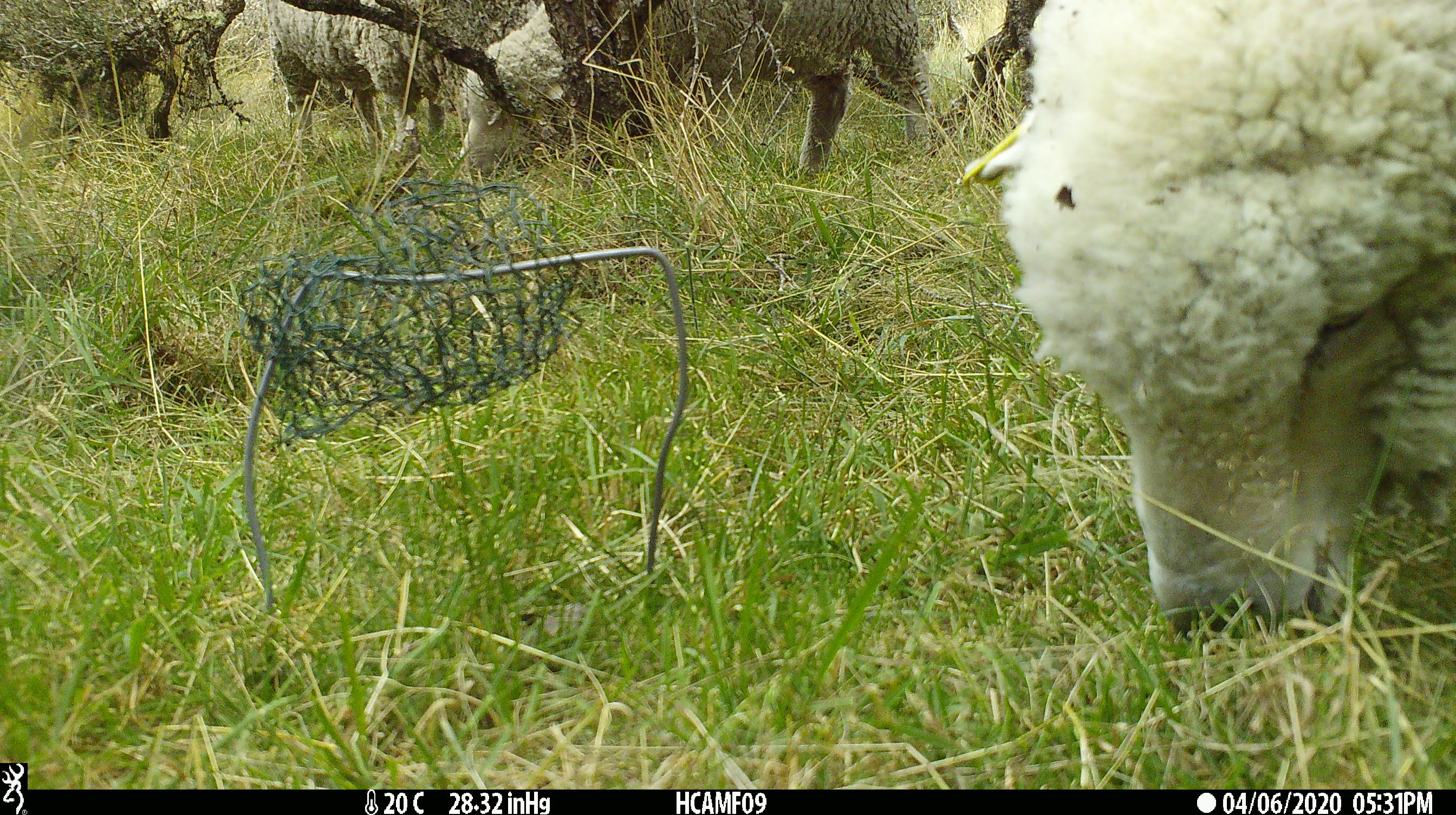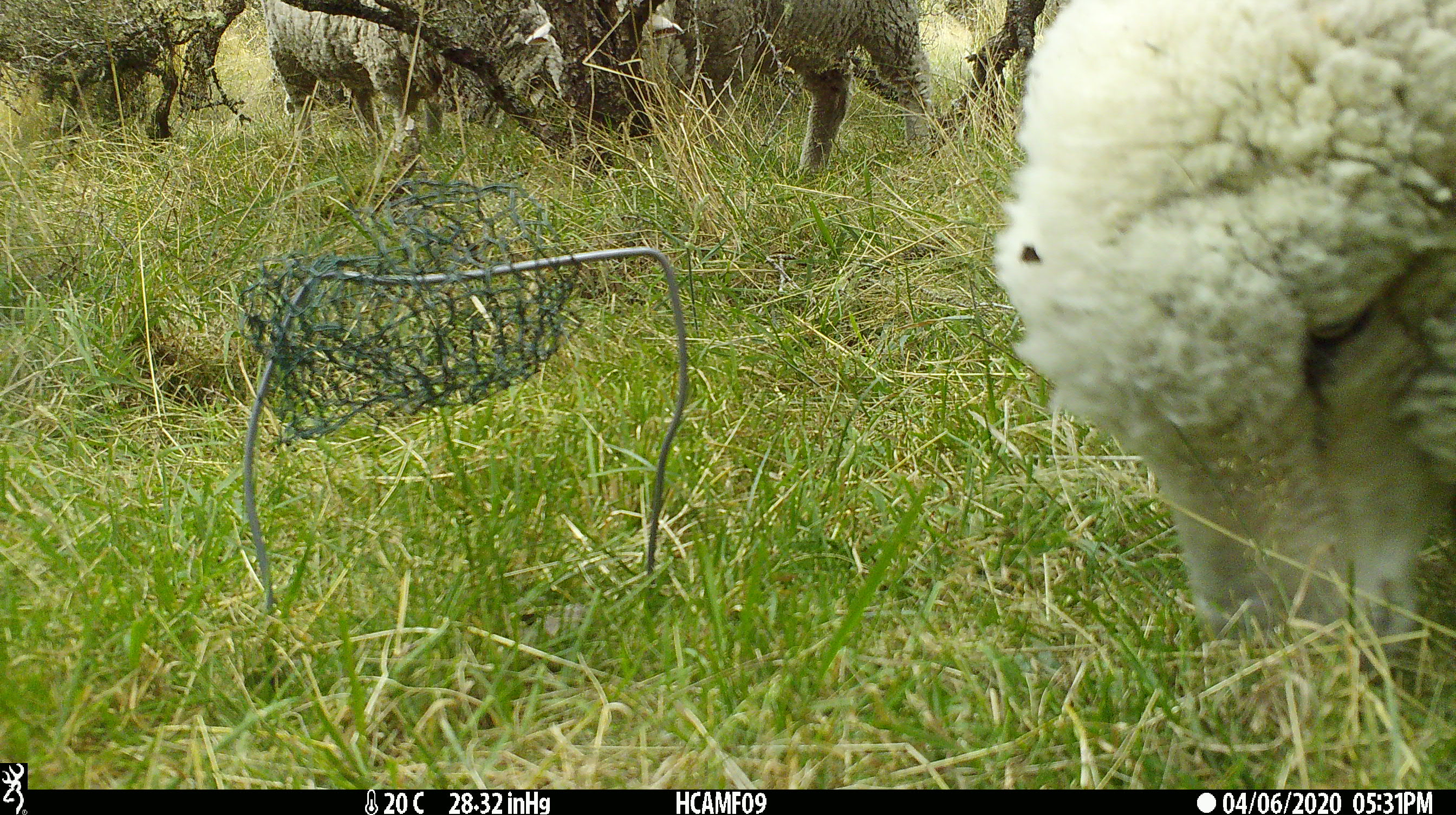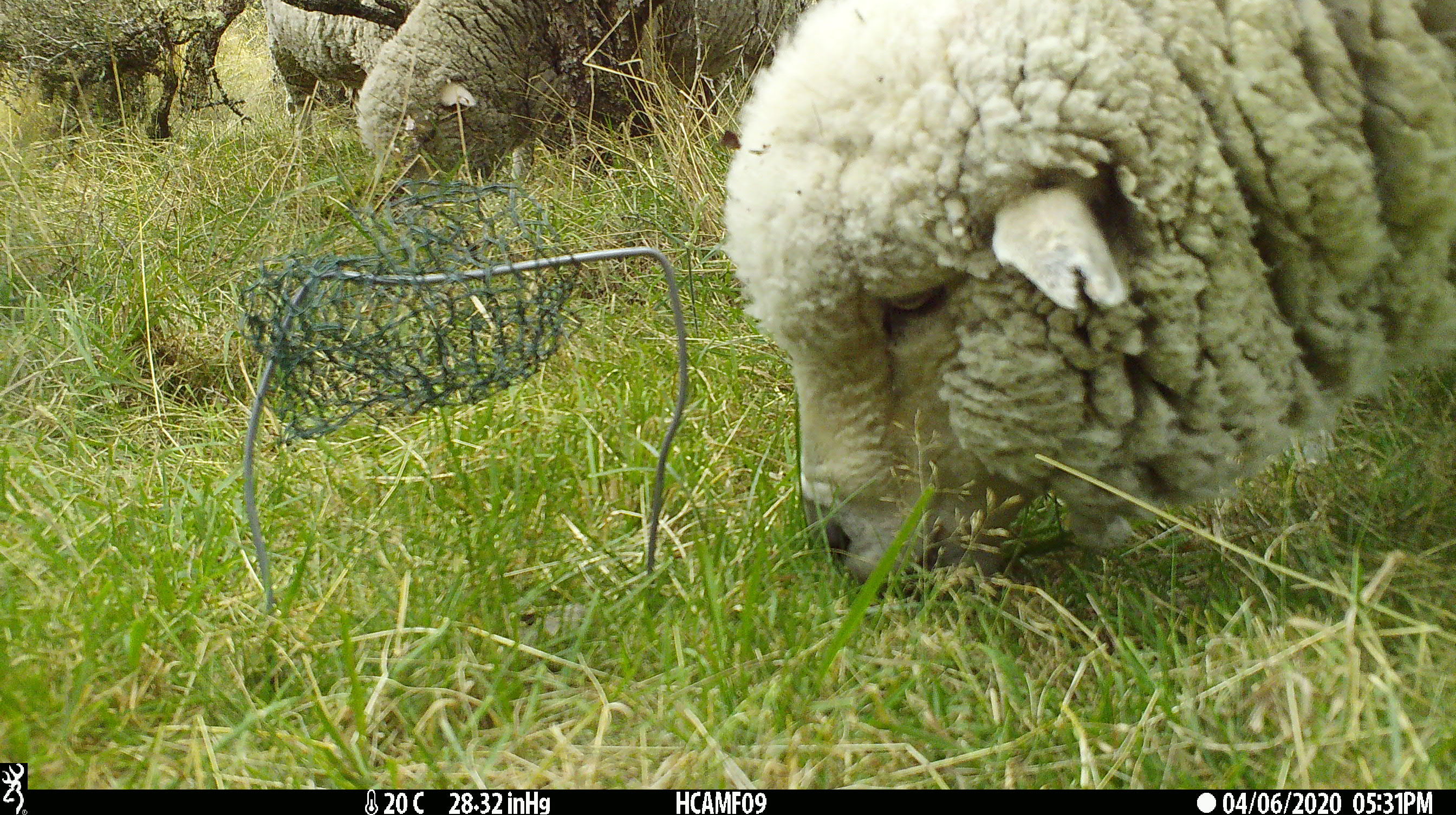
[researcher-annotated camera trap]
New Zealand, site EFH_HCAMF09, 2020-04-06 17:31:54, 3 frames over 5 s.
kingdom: Animalia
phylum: Chordata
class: Mammalia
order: Artiodactyla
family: Bovidae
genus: Ovis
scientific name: Ovis aries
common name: domestic sheep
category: sheep